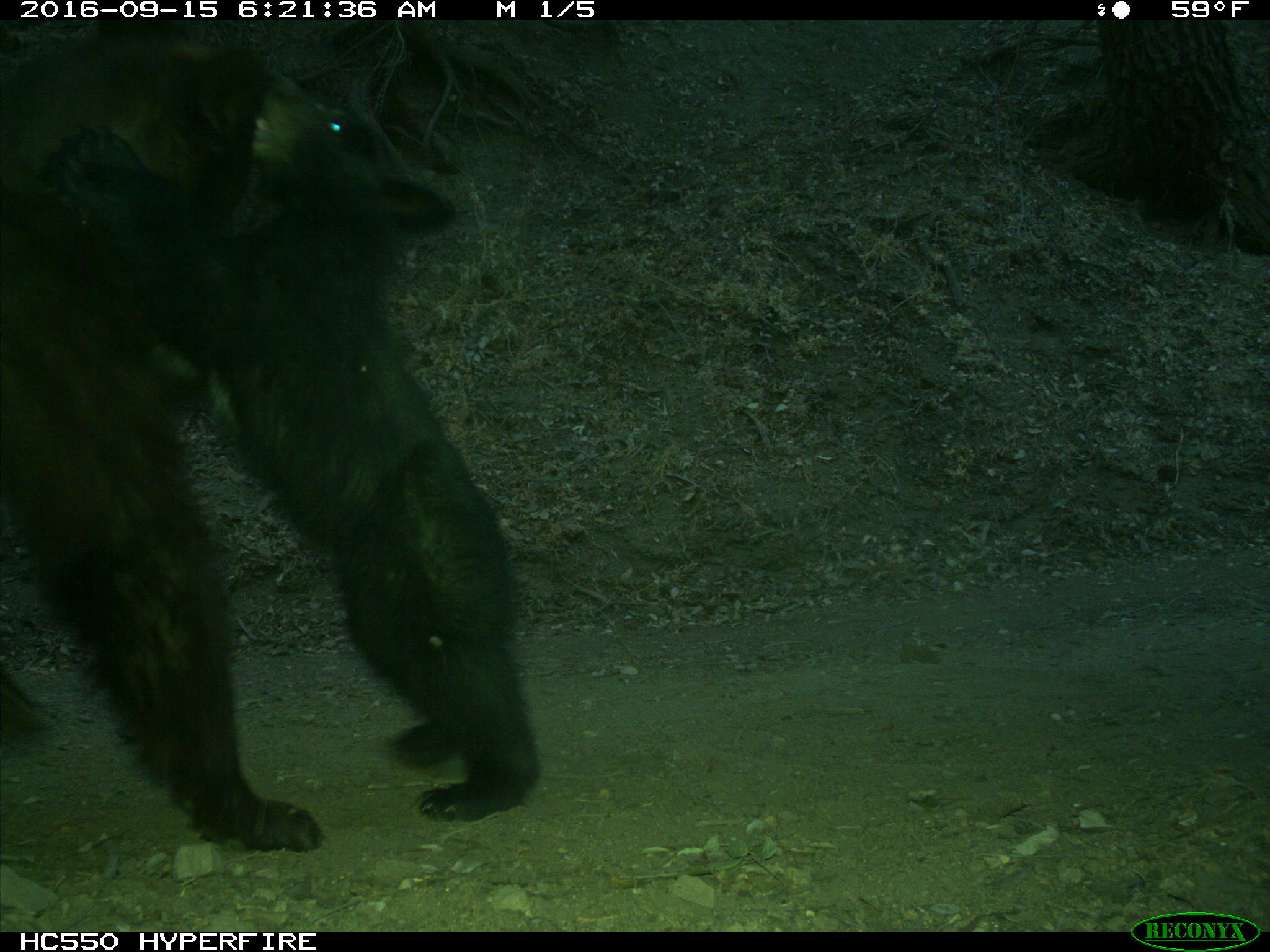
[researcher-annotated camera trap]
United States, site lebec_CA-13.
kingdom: Animalia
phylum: Chordata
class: Mammalia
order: Carnivora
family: Ursidae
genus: Ursus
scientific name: Ursus americanus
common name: american black bear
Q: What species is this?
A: Ursus americanus (american black bear).